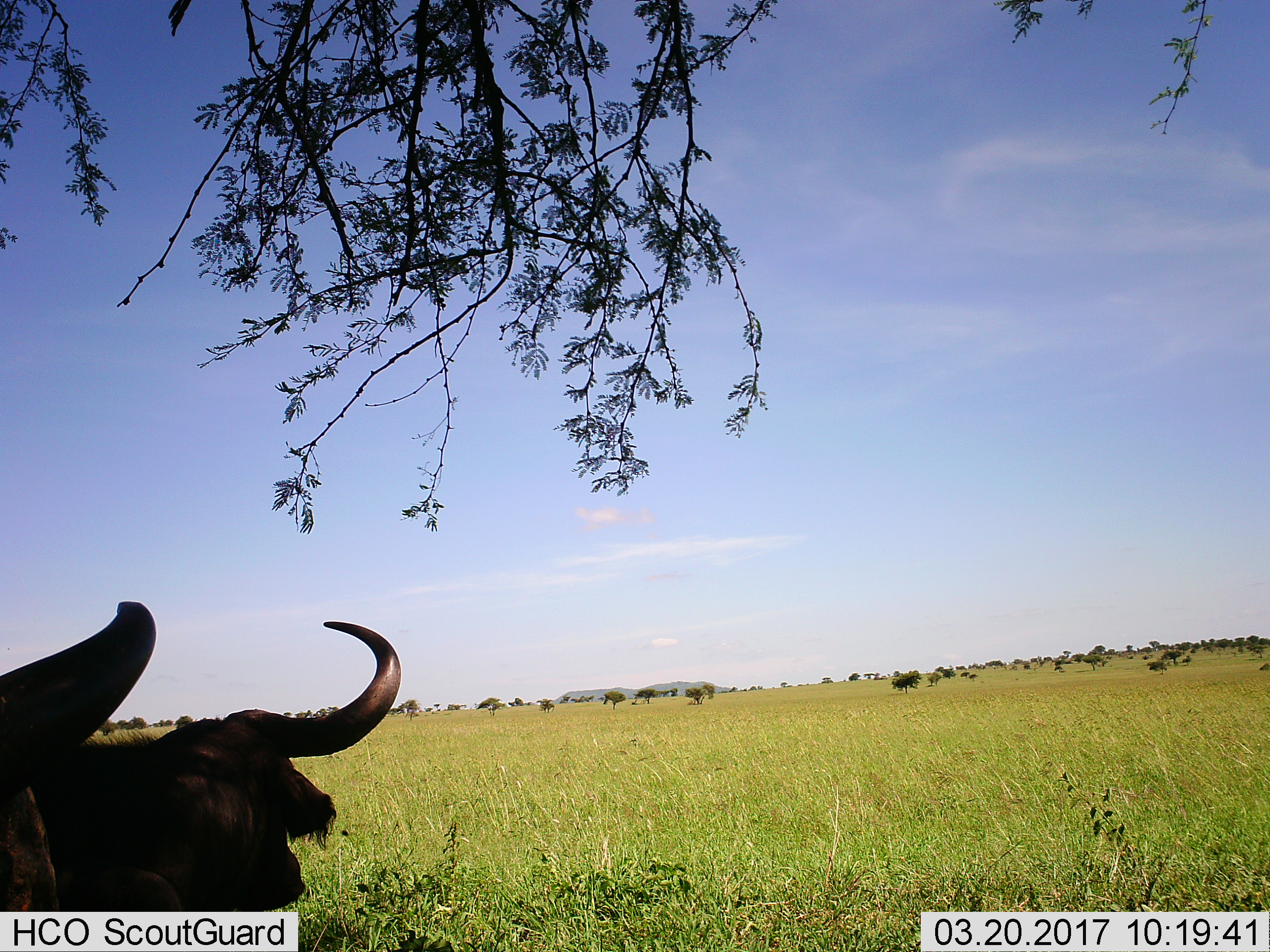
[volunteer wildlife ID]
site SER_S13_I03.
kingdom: Animalia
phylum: Chordata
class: Mammalia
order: Artiodactyla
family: Bovidae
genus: Connochaetes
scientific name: Connochaetes taurinus taurinus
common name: blue wildebeest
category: wildebeestblue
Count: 2.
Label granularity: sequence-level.